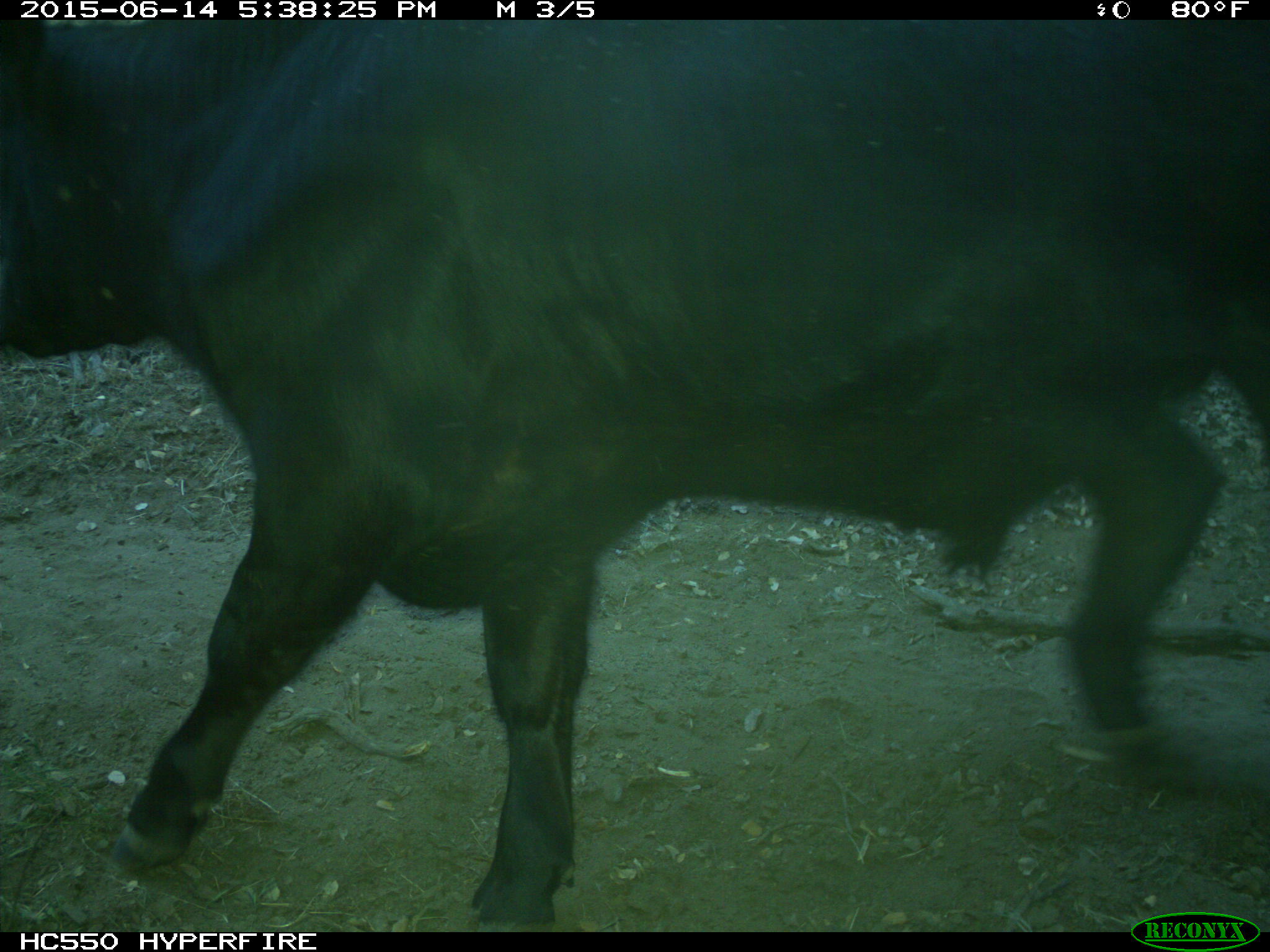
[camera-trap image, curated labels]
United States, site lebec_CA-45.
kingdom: Animalia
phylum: Chordata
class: Mammalia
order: Artiodactyla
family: Bovidae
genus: Bos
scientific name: Bos taurus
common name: domestic cow